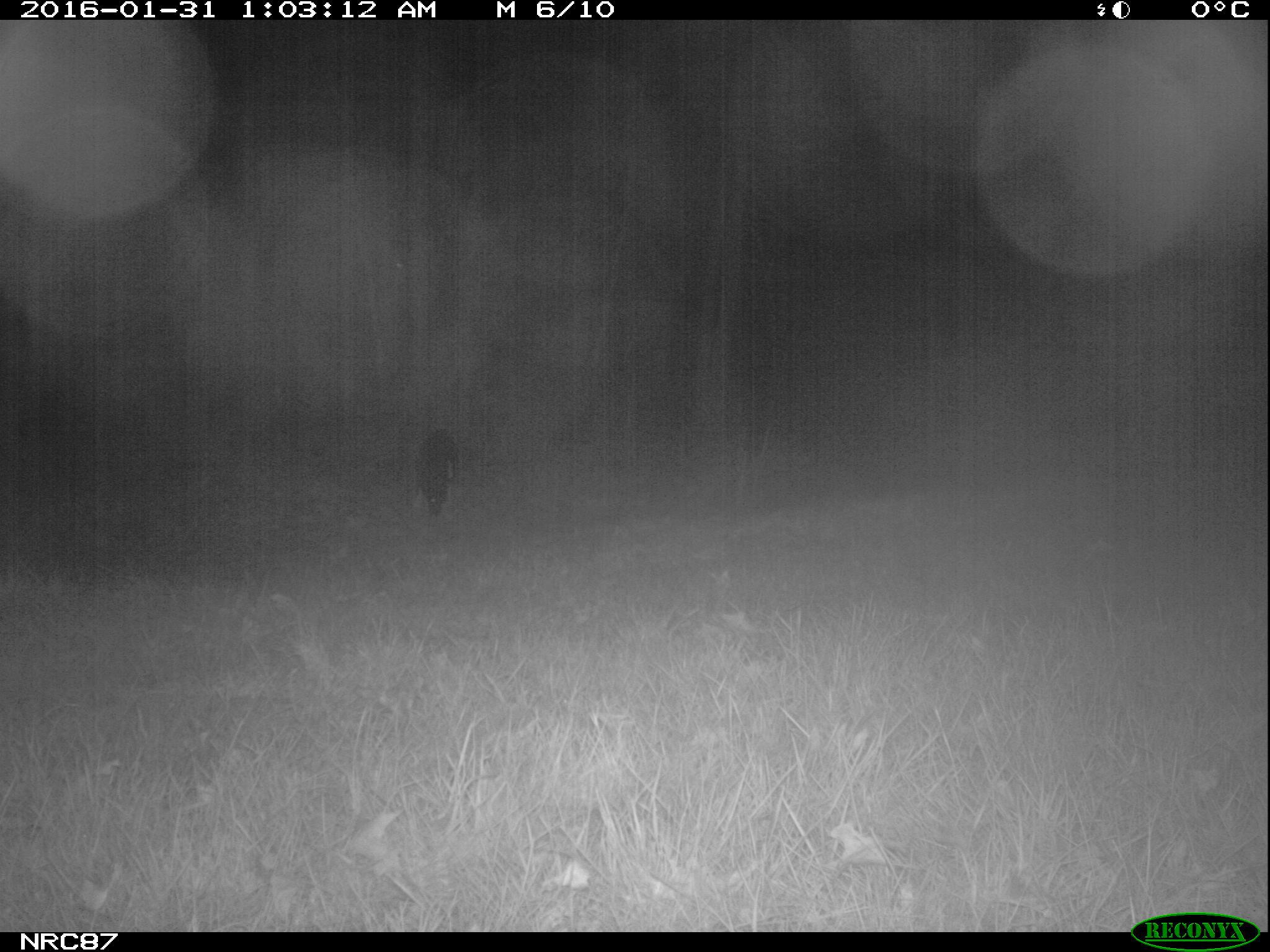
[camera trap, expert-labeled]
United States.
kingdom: Animalia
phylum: Chordata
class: Mammalia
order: Carnivora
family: Canidae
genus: Canis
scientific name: Canis familiaris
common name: domestic dog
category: Dog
Dog (domestic dog) (Canis familiaris).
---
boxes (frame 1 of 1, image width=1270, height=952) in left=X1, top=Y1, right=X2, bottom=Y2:
Dog: left=409, top=413, right=465, bottom=519